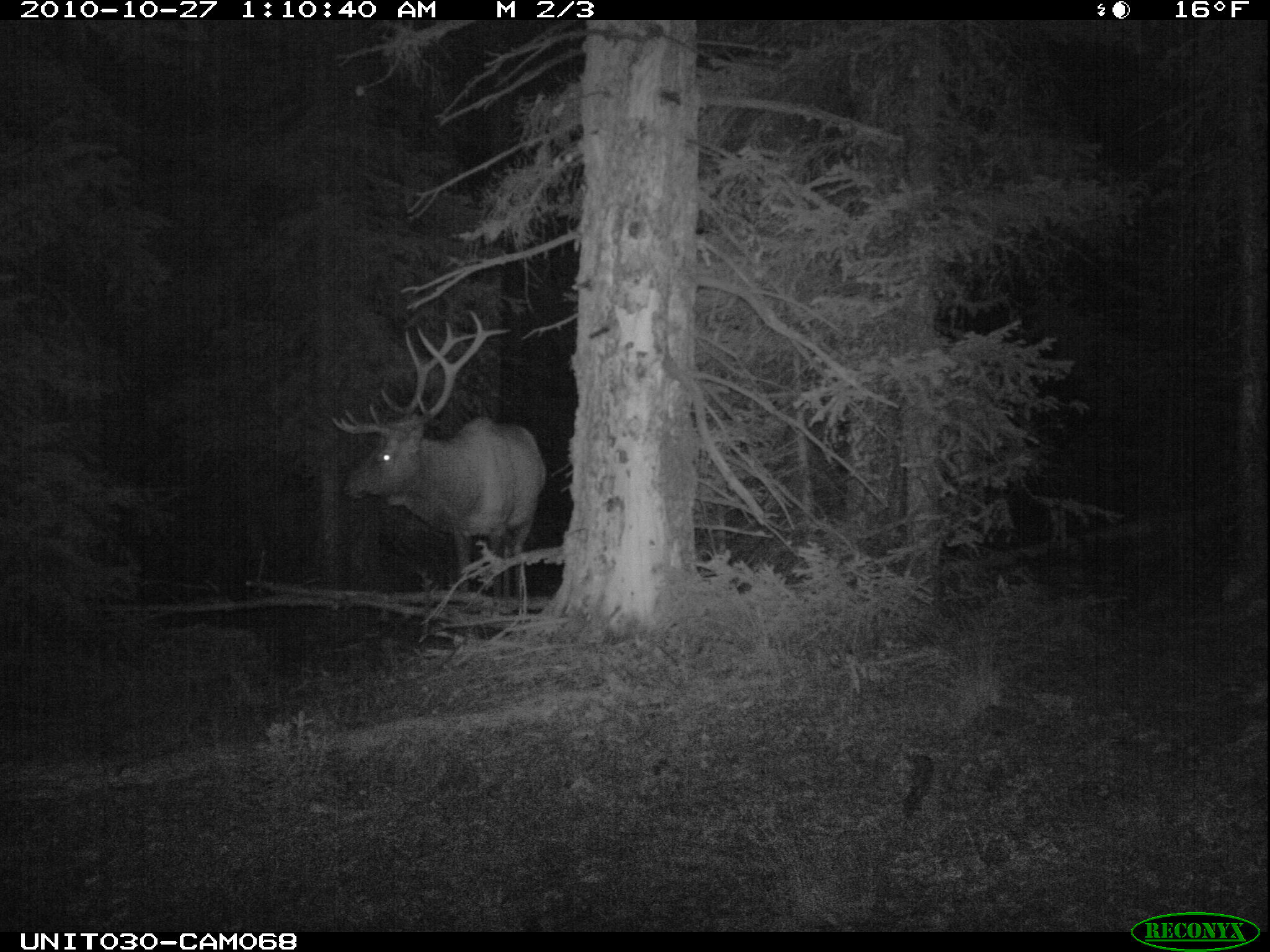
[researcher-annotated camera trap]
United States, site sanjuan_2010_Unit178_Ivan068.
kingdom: Animalia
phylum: Chordata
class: Mammalia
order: Artiodactyla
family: Cervidae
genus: Cervus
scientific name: Cervus elaphus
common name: red deer